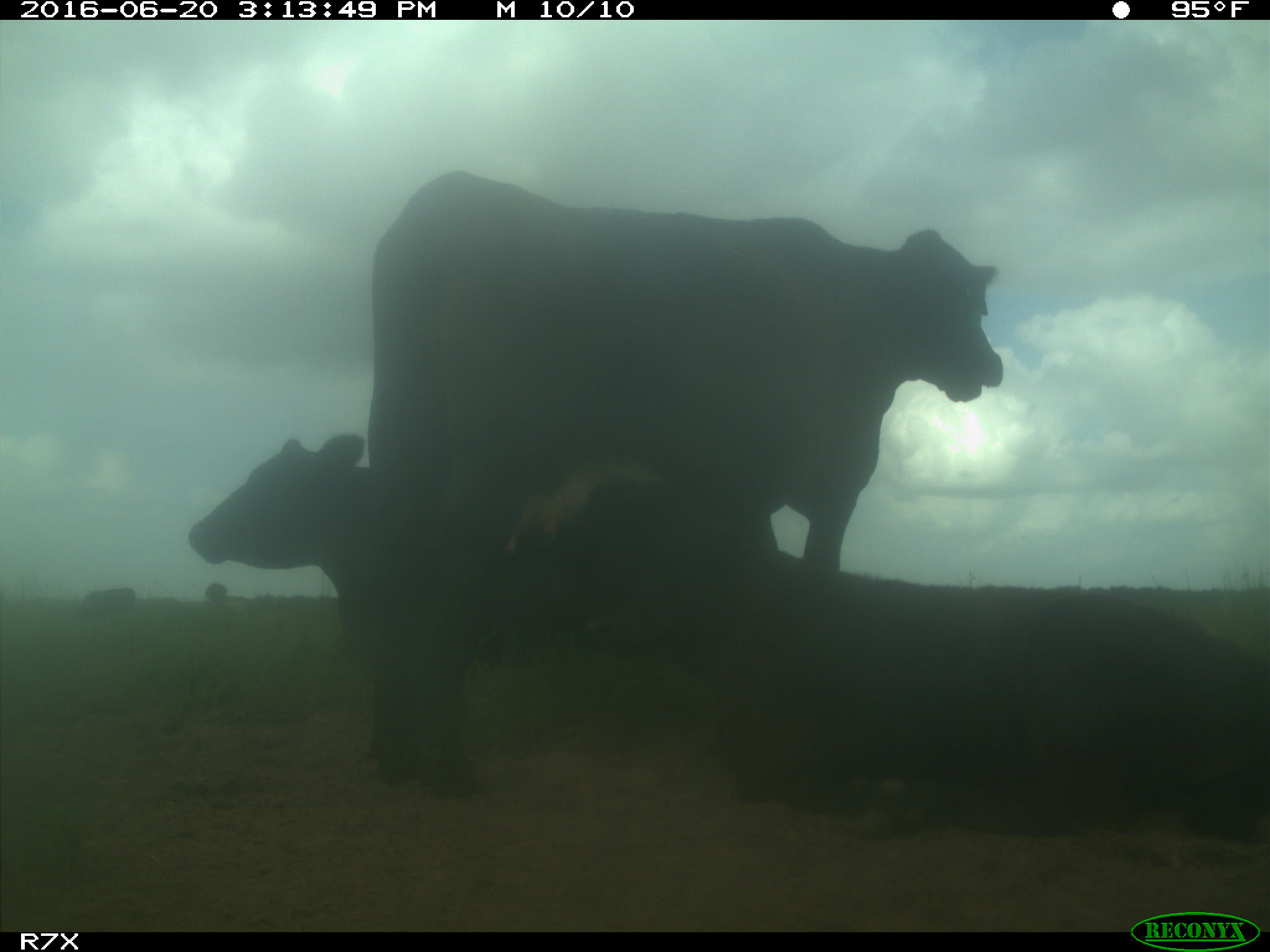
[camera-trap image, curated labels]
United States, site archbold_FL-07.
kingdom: Animalia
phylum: Chordata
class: Mammalia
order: Artiodactyla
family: Bovidae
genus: Bos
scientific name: Bos taurus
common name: domestic cow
Bos taurus (domestic cow).